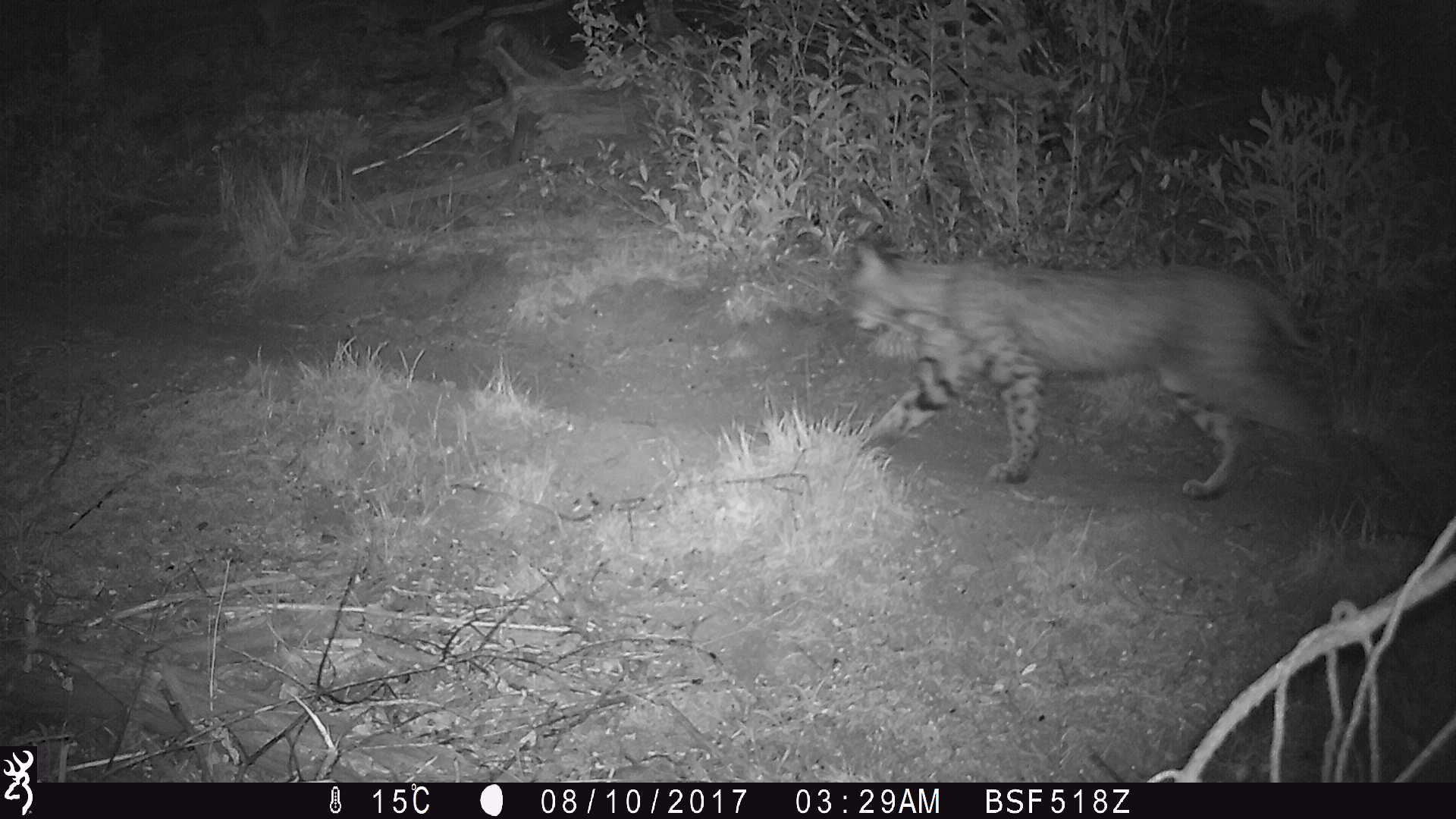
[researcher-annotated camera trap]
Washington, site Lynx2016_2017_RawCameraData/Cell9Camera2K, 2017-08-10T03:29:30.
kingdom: Animalia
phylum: Chordata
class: Mammalia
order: Carnivora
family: Felidae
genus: Lynx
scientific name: Lynx rufus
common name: bobcat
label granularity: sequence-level